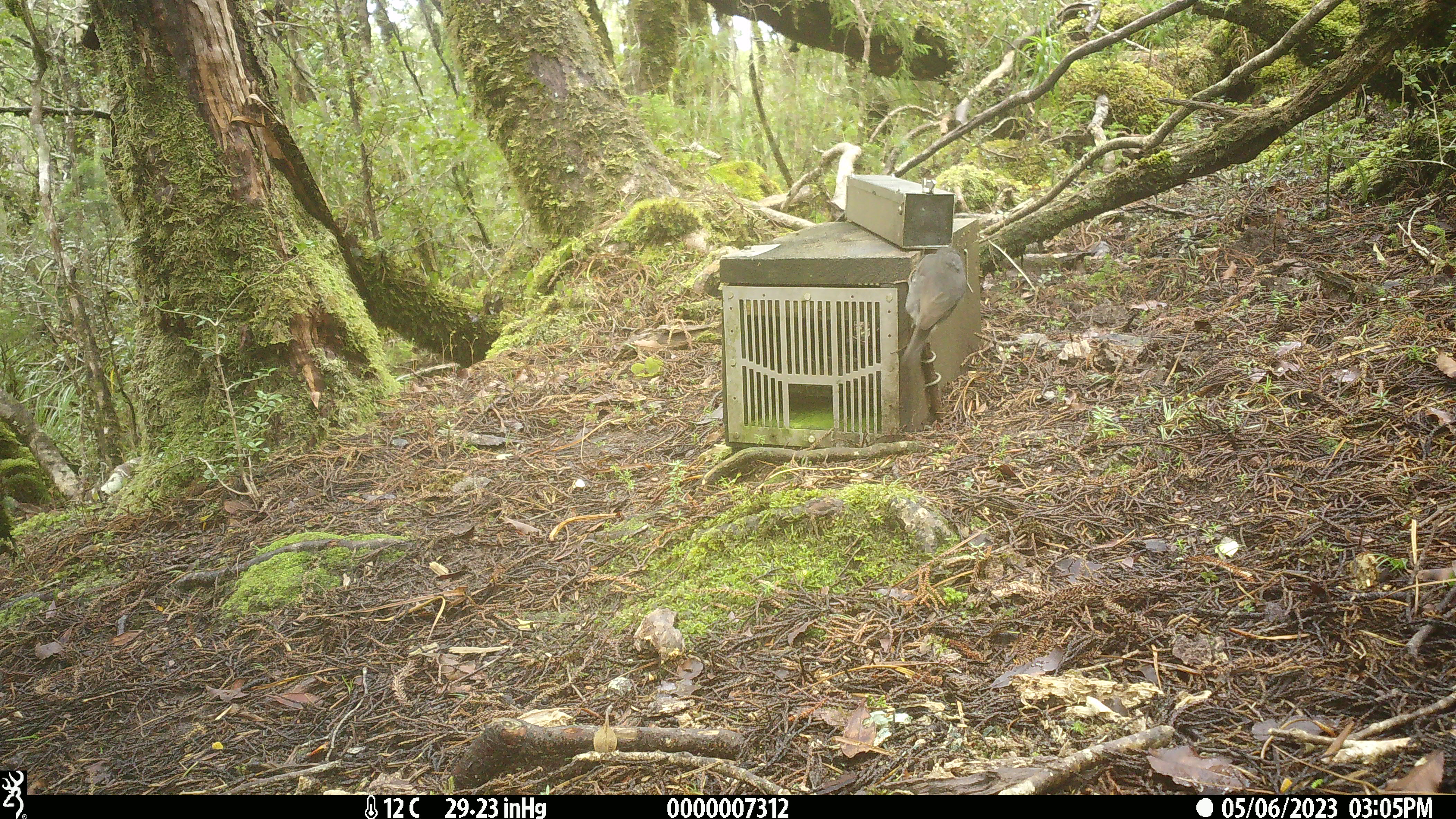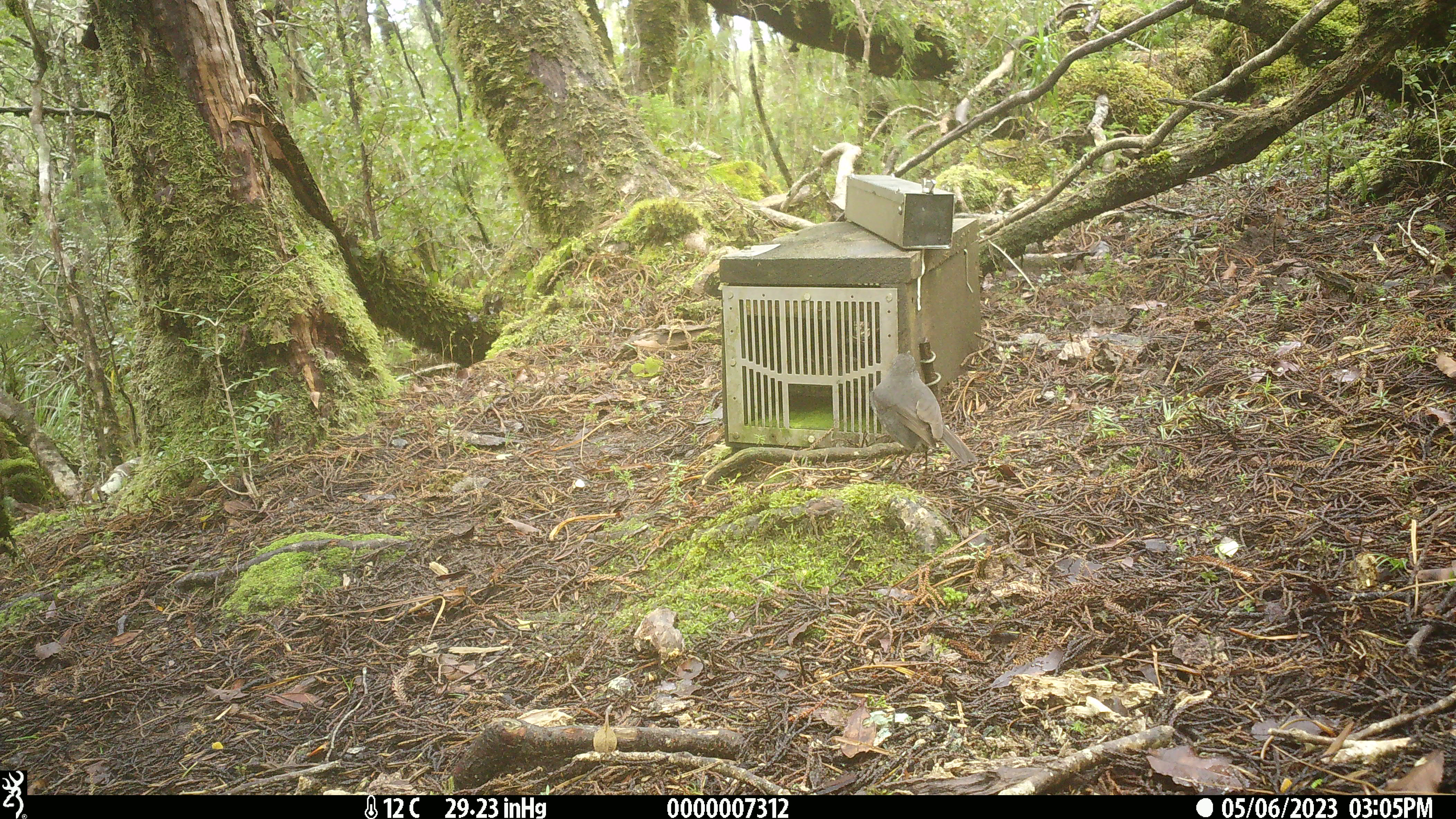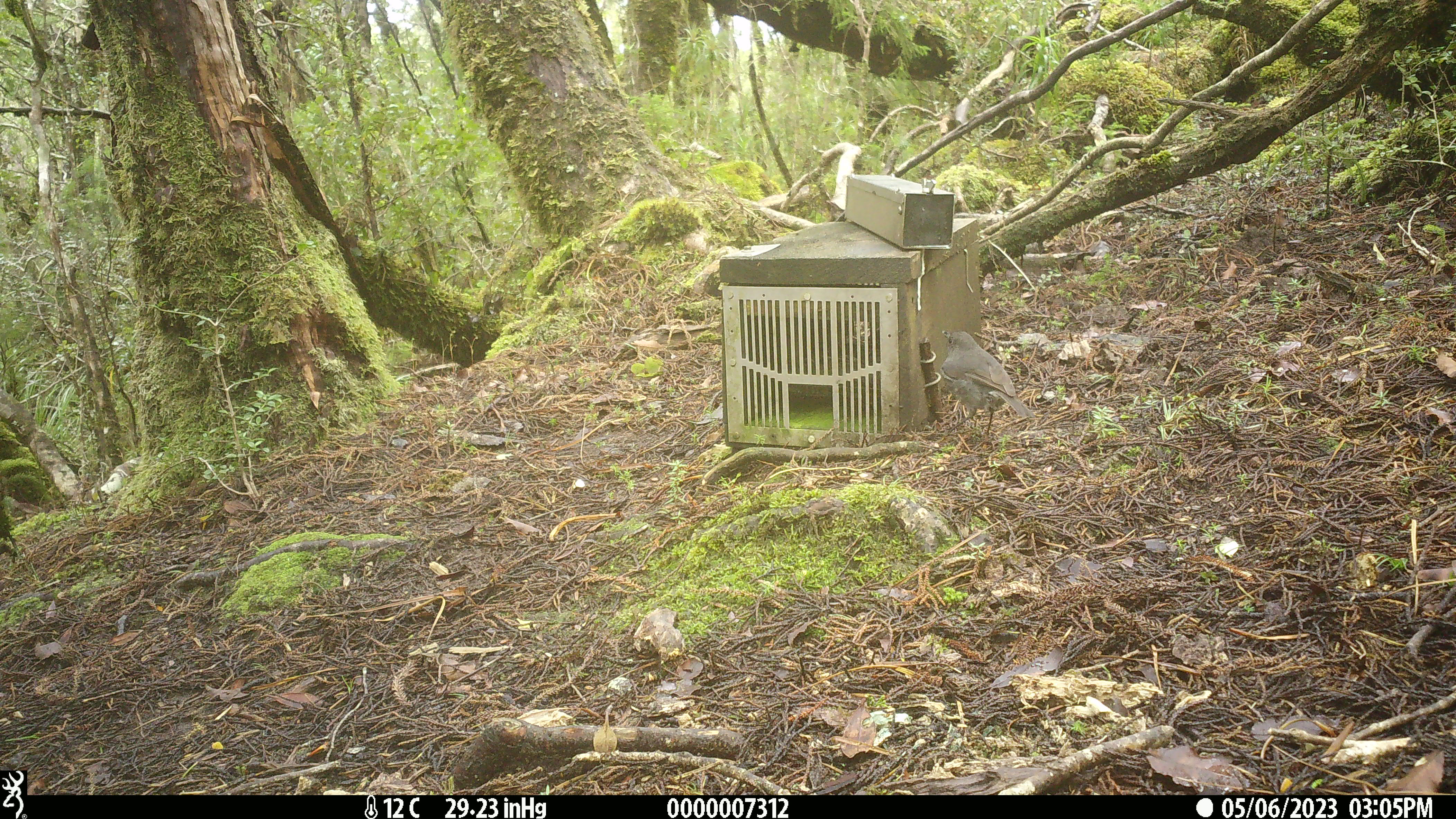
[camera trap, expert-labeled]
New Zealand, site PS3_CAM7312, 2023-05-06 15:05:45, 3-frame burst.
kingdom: Animalia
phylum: Chordata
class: Aves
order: Passeriformes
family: Petroicidae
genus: Petroica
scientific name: Petroica australis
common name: new zealand robin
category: robin